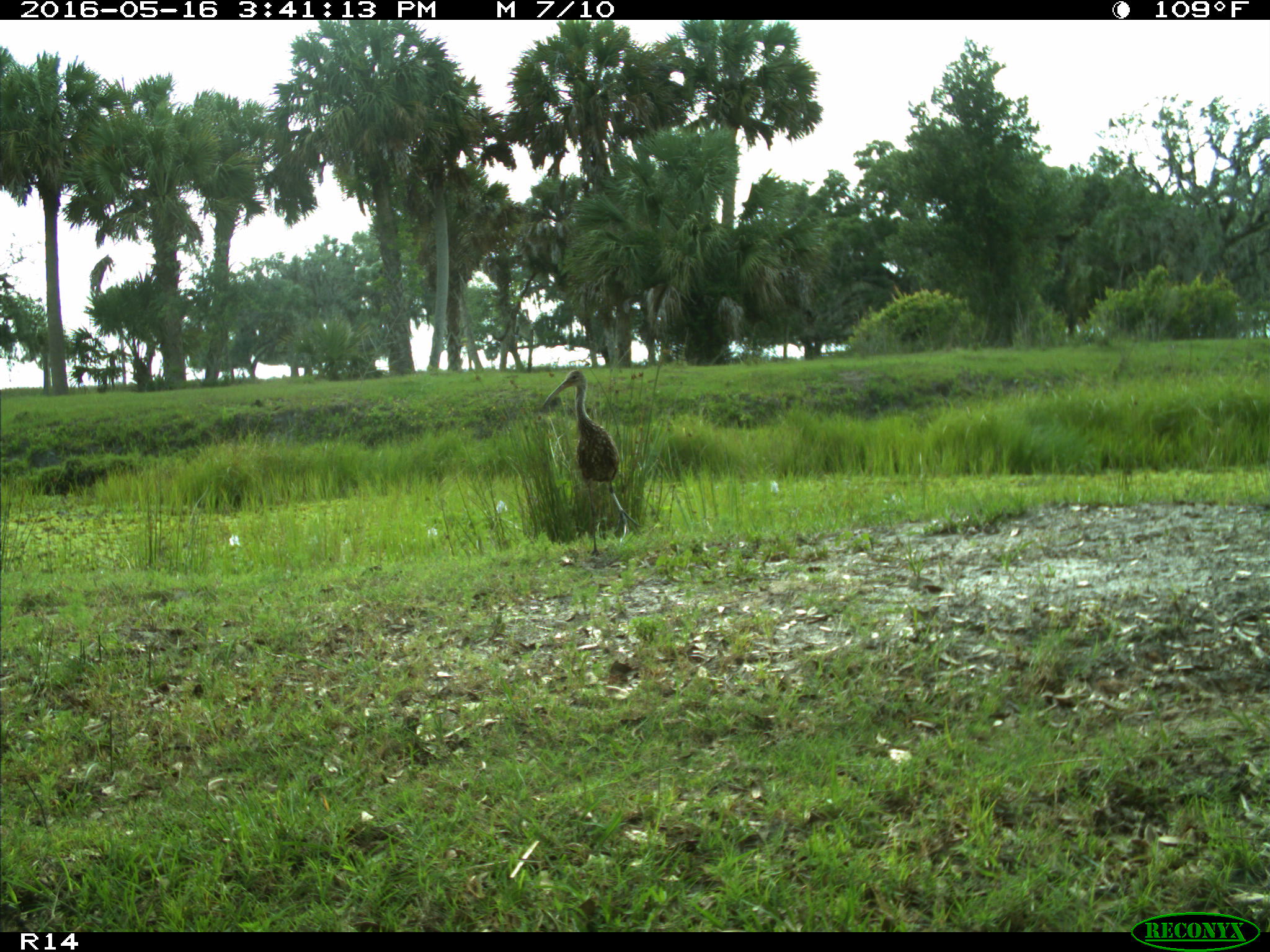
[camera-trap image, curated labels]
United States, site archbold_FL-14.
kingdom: Animalia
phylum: Chordata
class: Aves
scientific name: Aves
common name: birds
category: unidentified bird